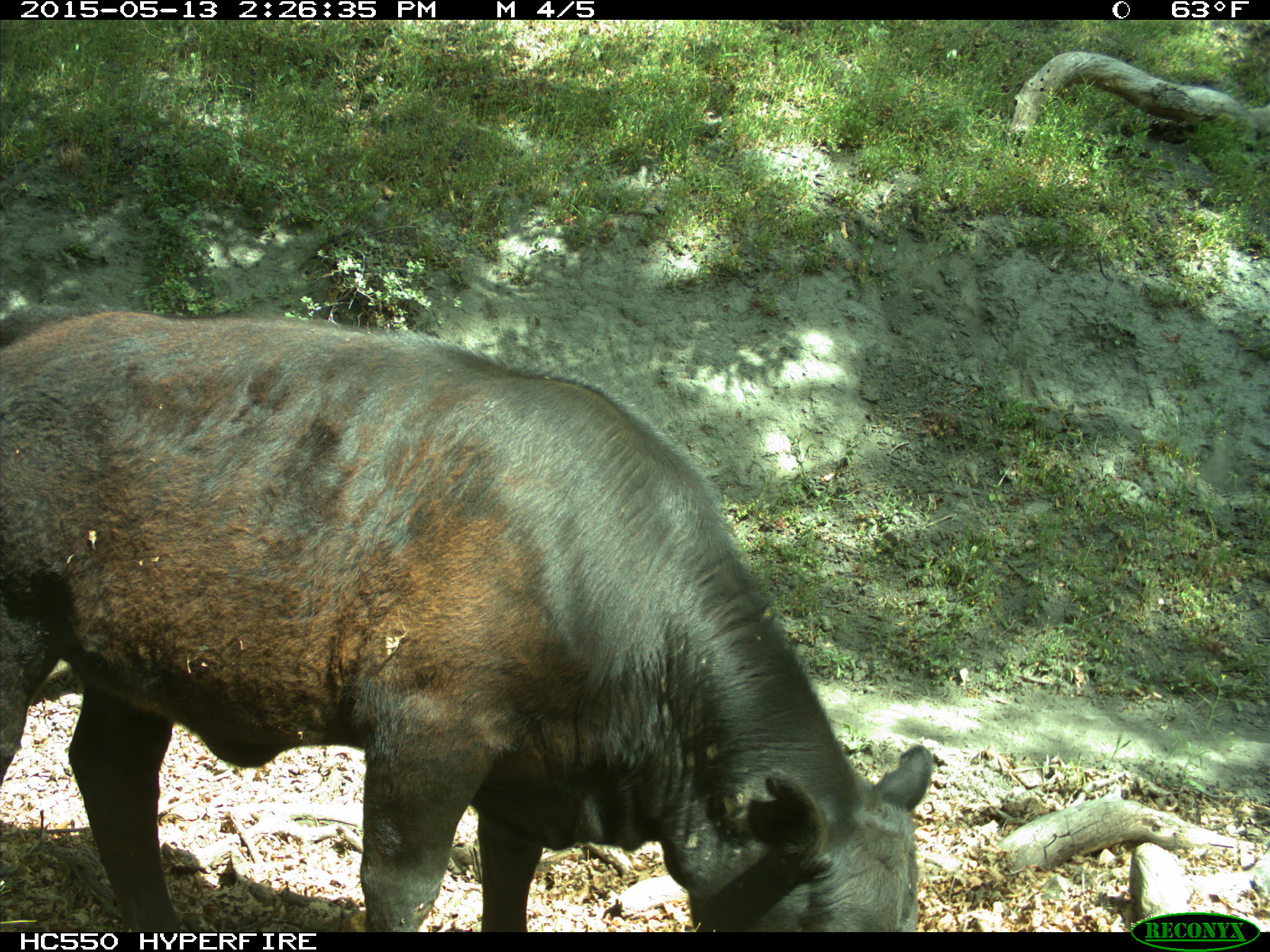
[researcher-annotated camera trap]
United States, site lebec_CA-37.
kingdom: Animalia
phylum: Chordata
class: Mammalia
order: Artiodactyla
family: Bovidae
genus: Bos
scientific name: Bos taurus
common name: domestic cow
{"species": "Bos taurus (domestic cow)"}